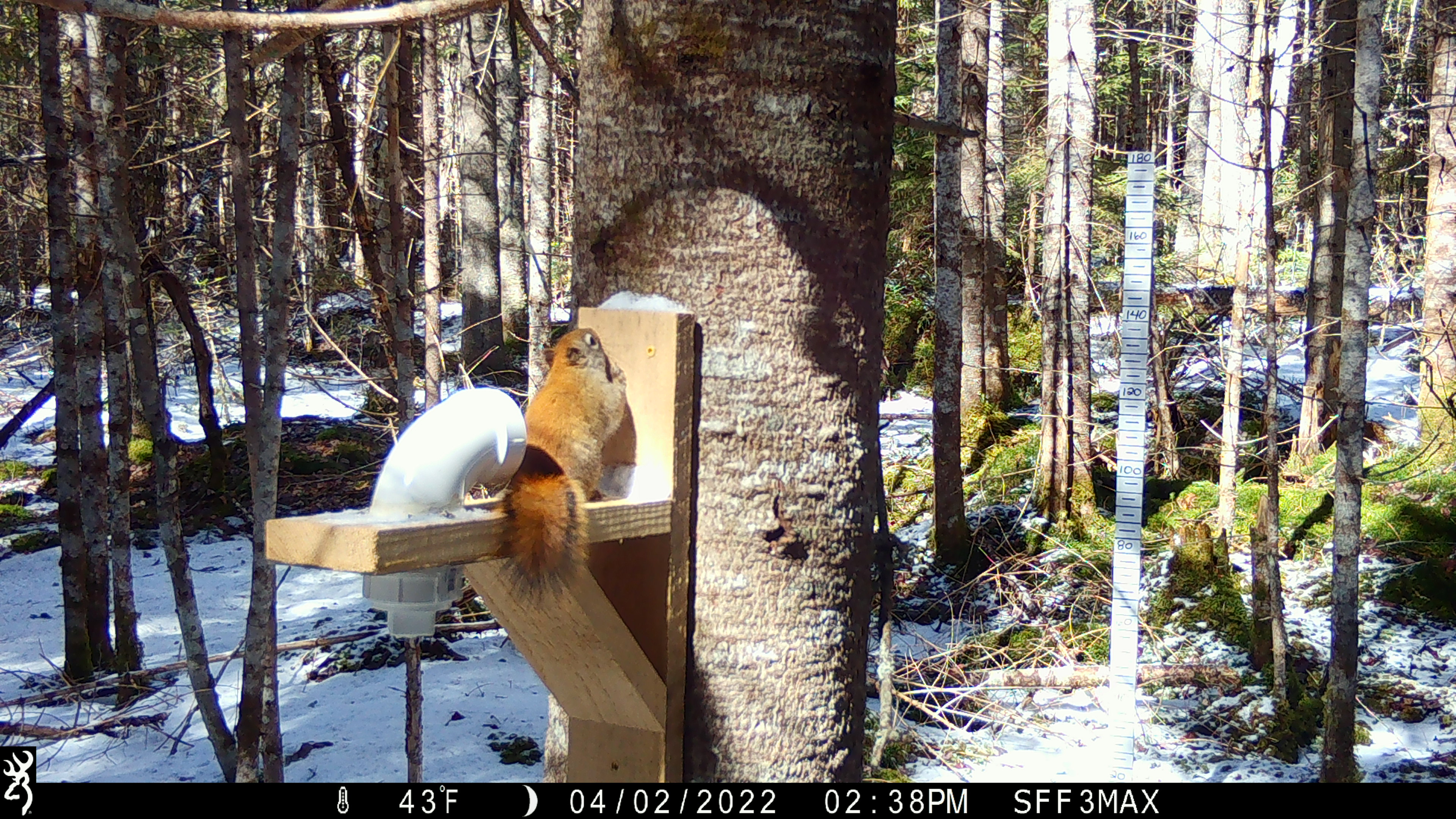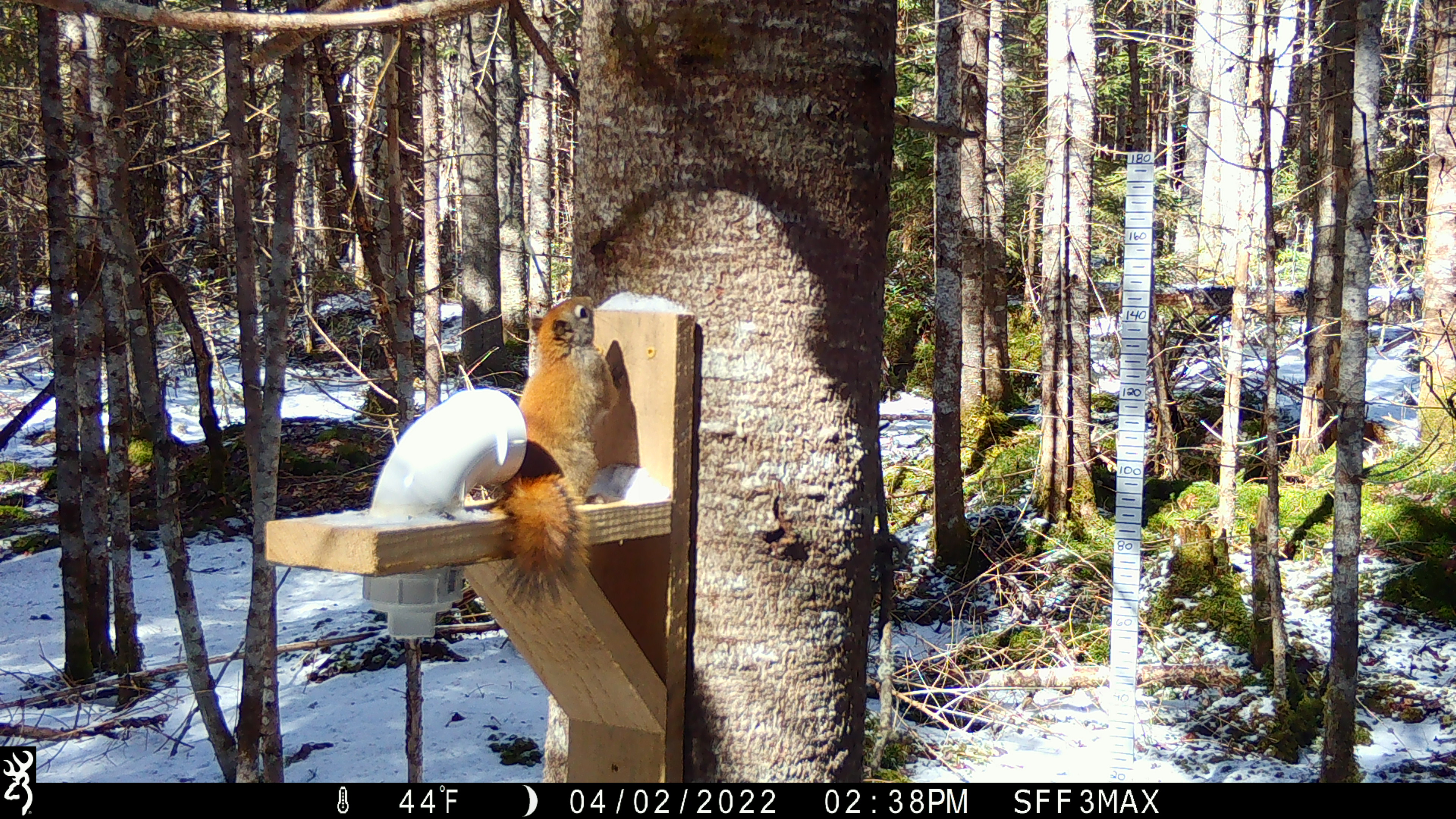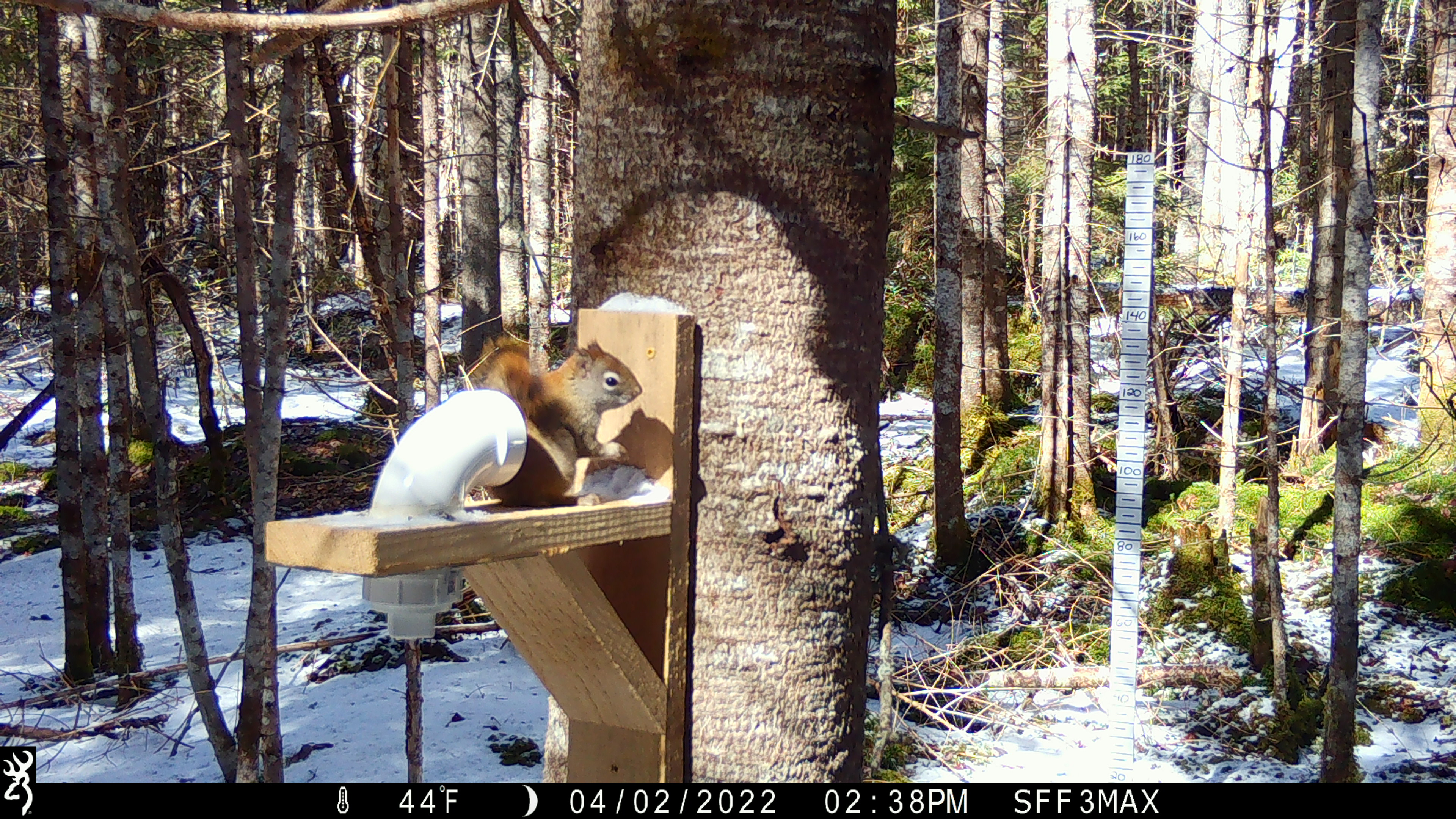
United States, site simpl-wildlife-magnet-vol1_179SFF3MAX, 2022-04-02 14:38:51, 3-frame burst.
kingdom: Animalia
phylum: Chordata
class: Mammalia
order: Rodentia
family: Sciuridae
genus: Tamiasciurus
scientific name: Tamiasciurus hudsonicus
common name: red squirrel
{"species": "red squirrel (Tamiasciurus hudsonicus)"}